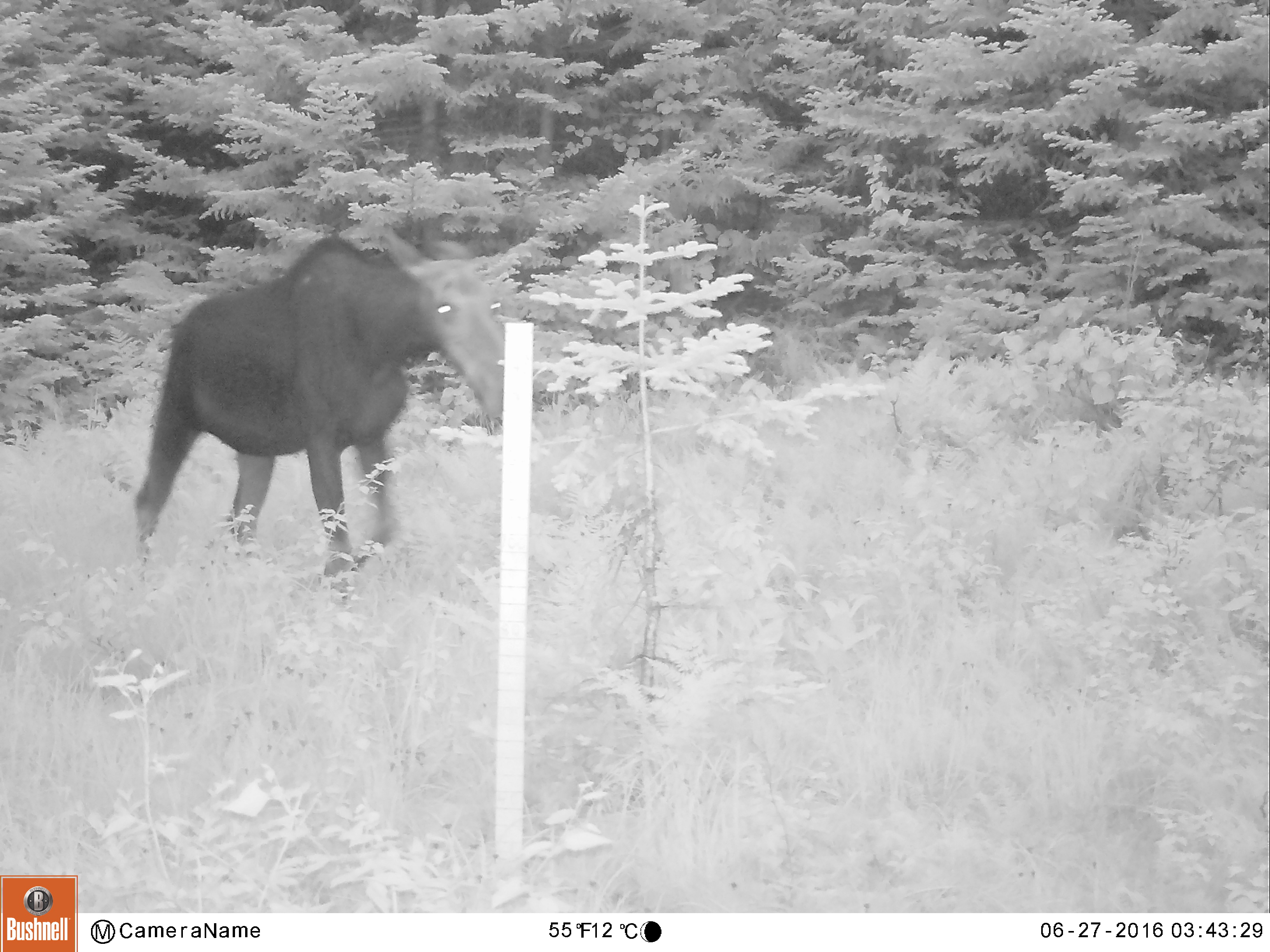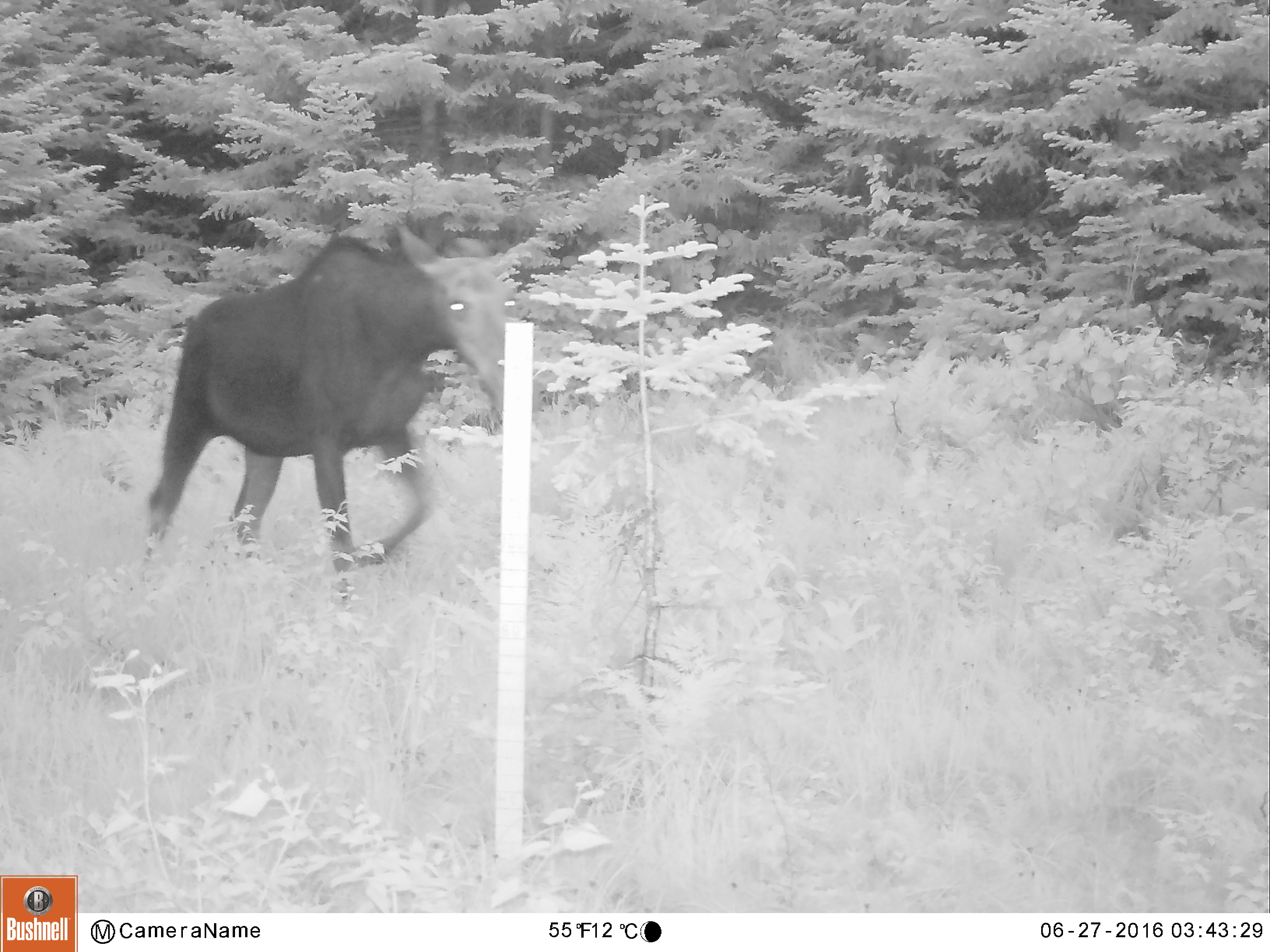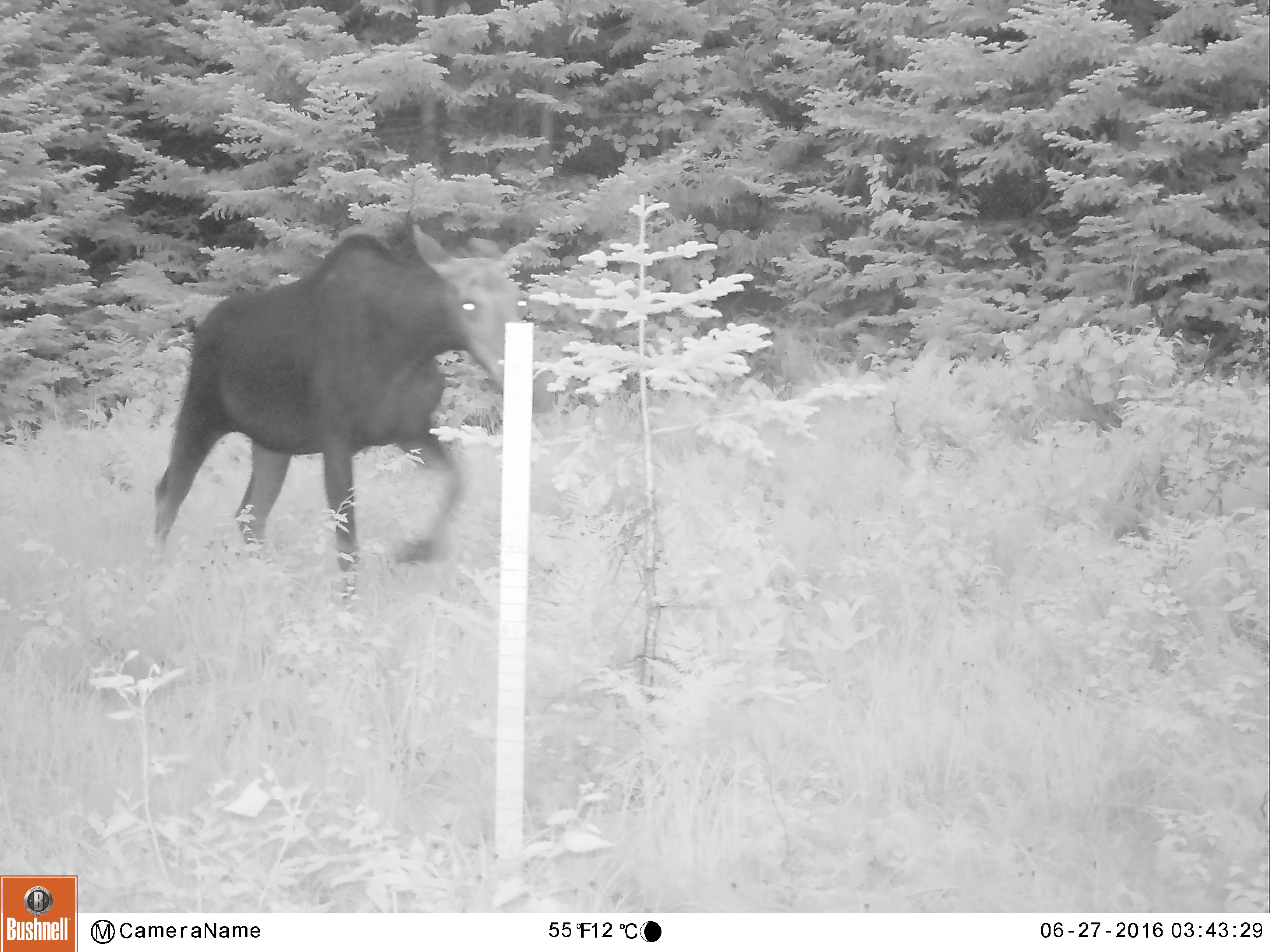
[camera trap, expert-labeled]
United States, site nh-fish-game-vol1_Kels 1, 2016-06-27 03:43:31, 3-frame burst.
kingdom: Animalia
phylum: Chordata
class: Mammalia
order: Artiodactyla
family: Cervidae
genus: Alces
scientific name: Alces alces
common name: moose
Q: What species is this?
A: Moose (Alces alces).